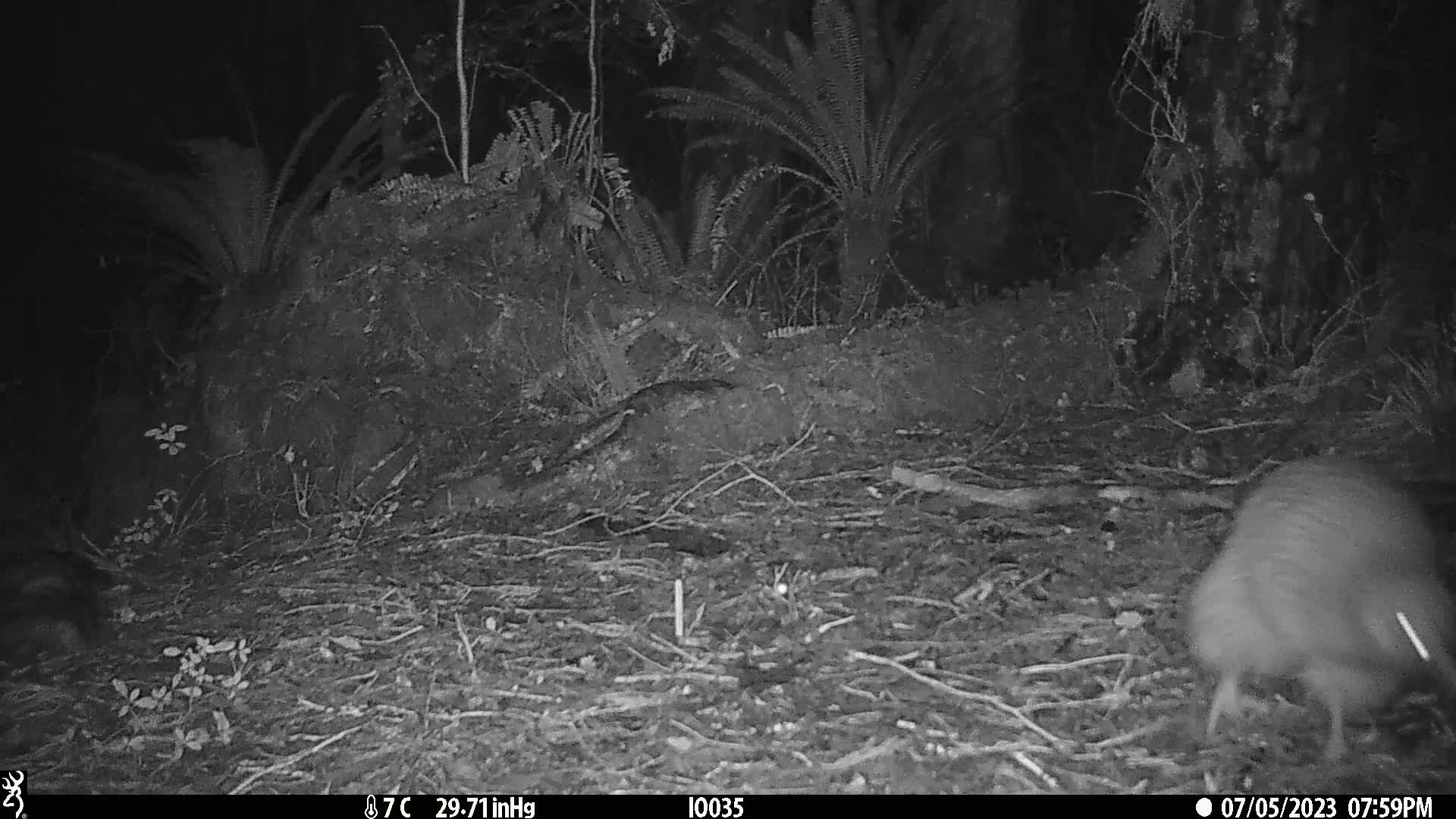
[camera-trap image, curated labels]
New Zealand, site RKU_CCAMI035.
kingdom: Animalia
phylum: Chordata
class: Aves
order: Apterygiformes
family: Apterygidae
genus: Apteryx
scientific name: Apteryx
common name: kiwi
Kiwi (Apteryx).